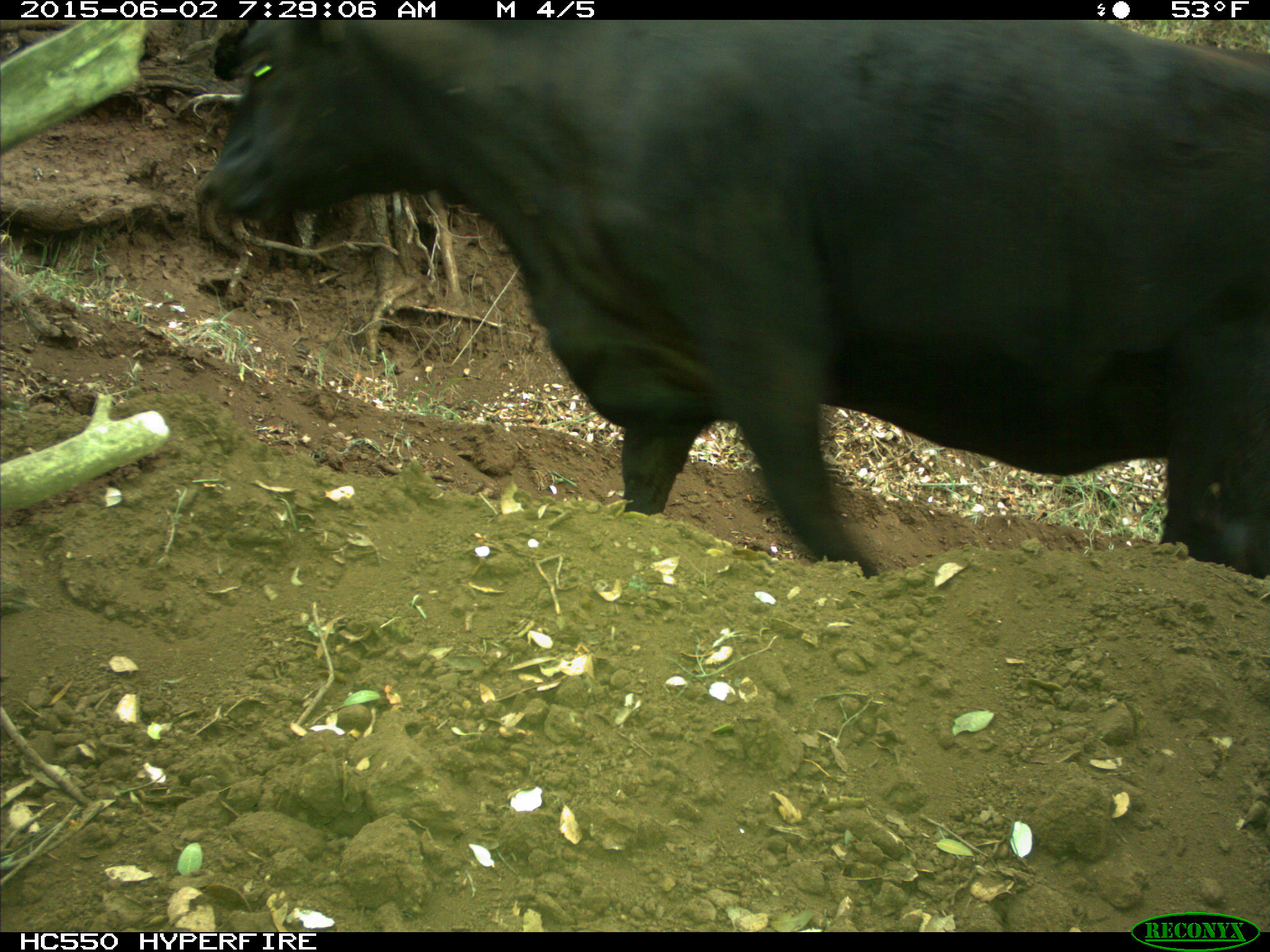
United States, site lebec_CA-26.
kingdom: Animalia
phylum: Chordata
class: Mammalia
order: Artiodactyla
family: Bovidae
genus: Bos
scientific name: Bos taurus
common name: domestic cow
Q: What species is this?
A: Bos taurus (domestic cow).